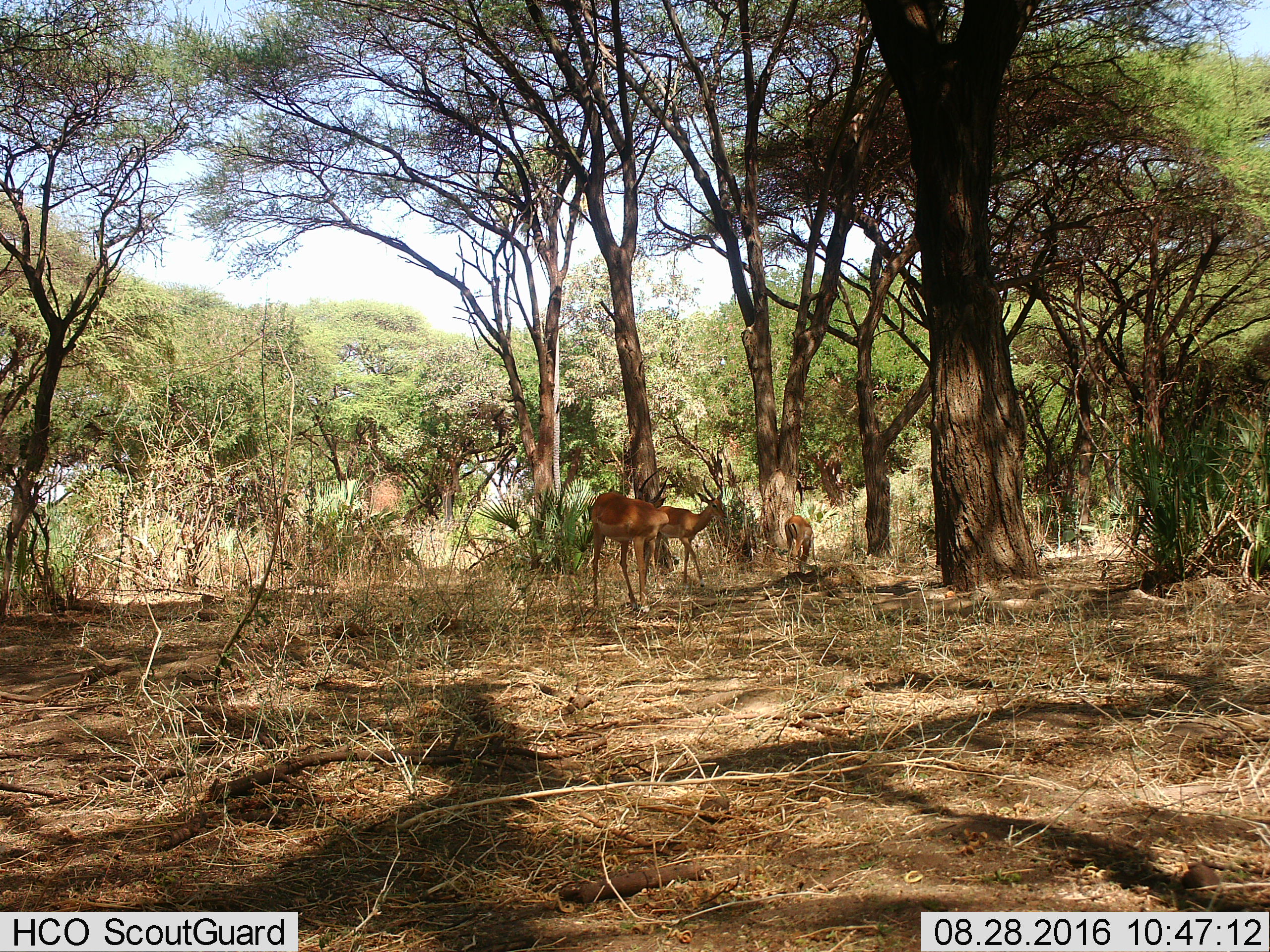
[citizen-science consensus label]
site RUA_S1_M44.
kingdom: Animalia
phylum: Chordata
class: Mammalia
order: Artiodactyla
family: Bovidae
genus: Aepyceros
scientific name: Aepyceros melampus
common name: impala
Impala (Aepyceros melampus), count 3. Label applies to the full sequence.